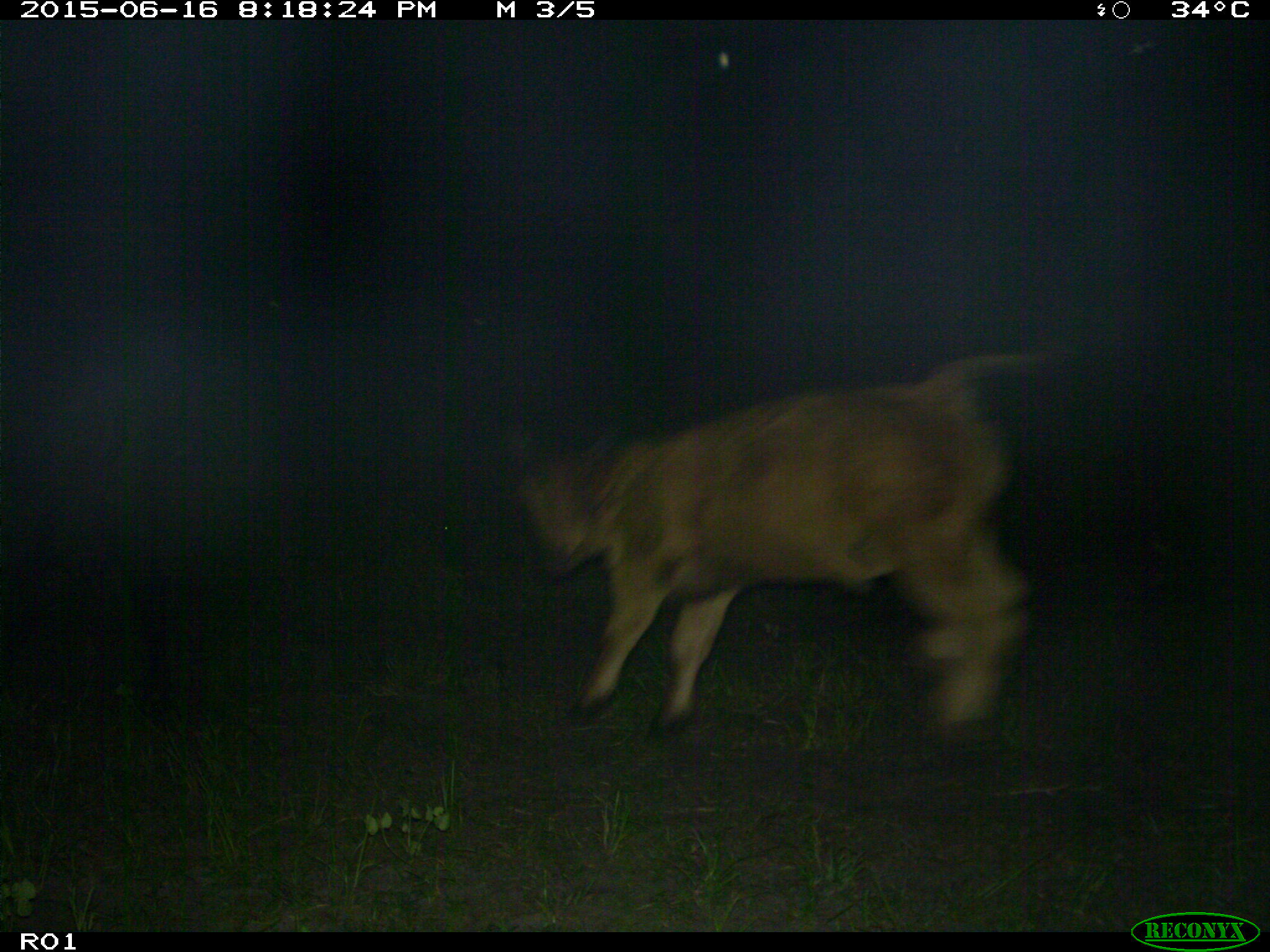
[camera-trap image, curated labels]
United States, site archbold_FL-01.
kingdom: Animalia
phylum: Chordata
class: Mammalia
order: Artiodactyla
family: Bovidae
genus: Bos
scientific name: Bos taurus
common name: domestic cow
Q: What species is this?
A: Bos taurus (domestic cow).